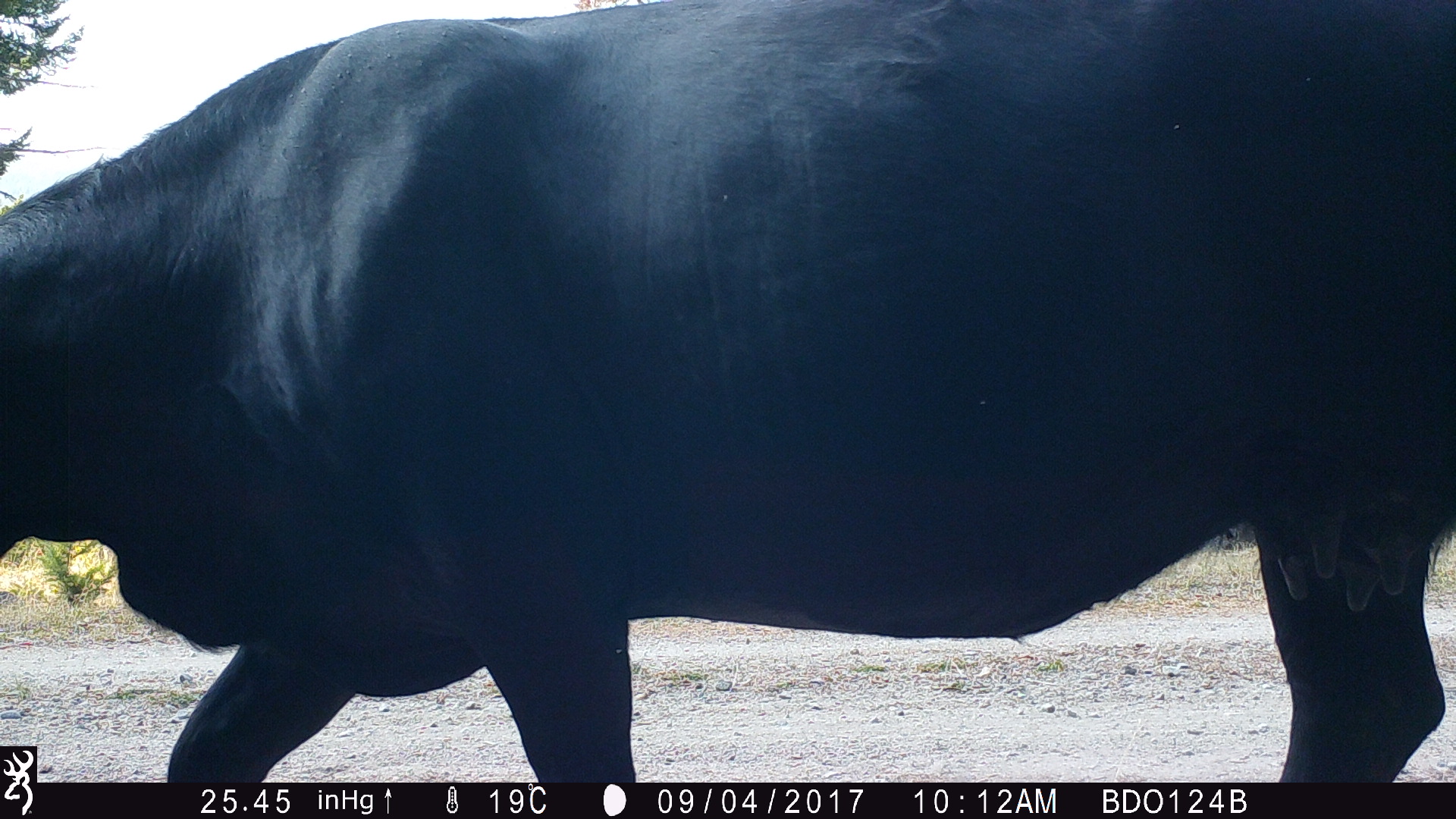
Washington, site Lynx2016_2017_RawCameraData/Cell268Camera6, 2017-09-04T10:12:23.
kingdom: Animalia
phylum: Chordata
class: Mammalia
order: Artiodactyla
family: Bovidae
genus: Bos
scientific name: Bos taurus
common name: domestic cattle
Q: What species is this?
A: Domestic cattle (Bos taurus).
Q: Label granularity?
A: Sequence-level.